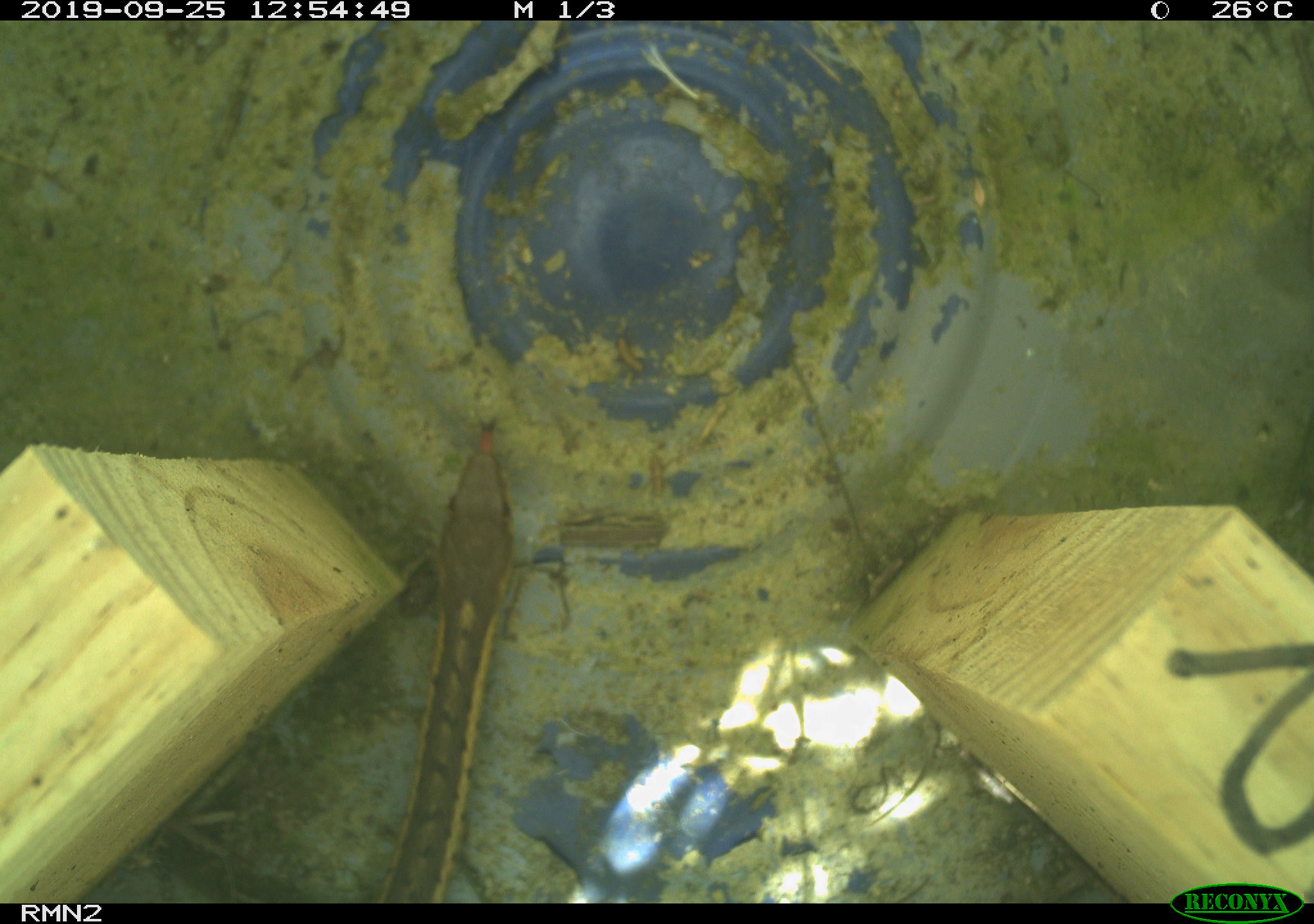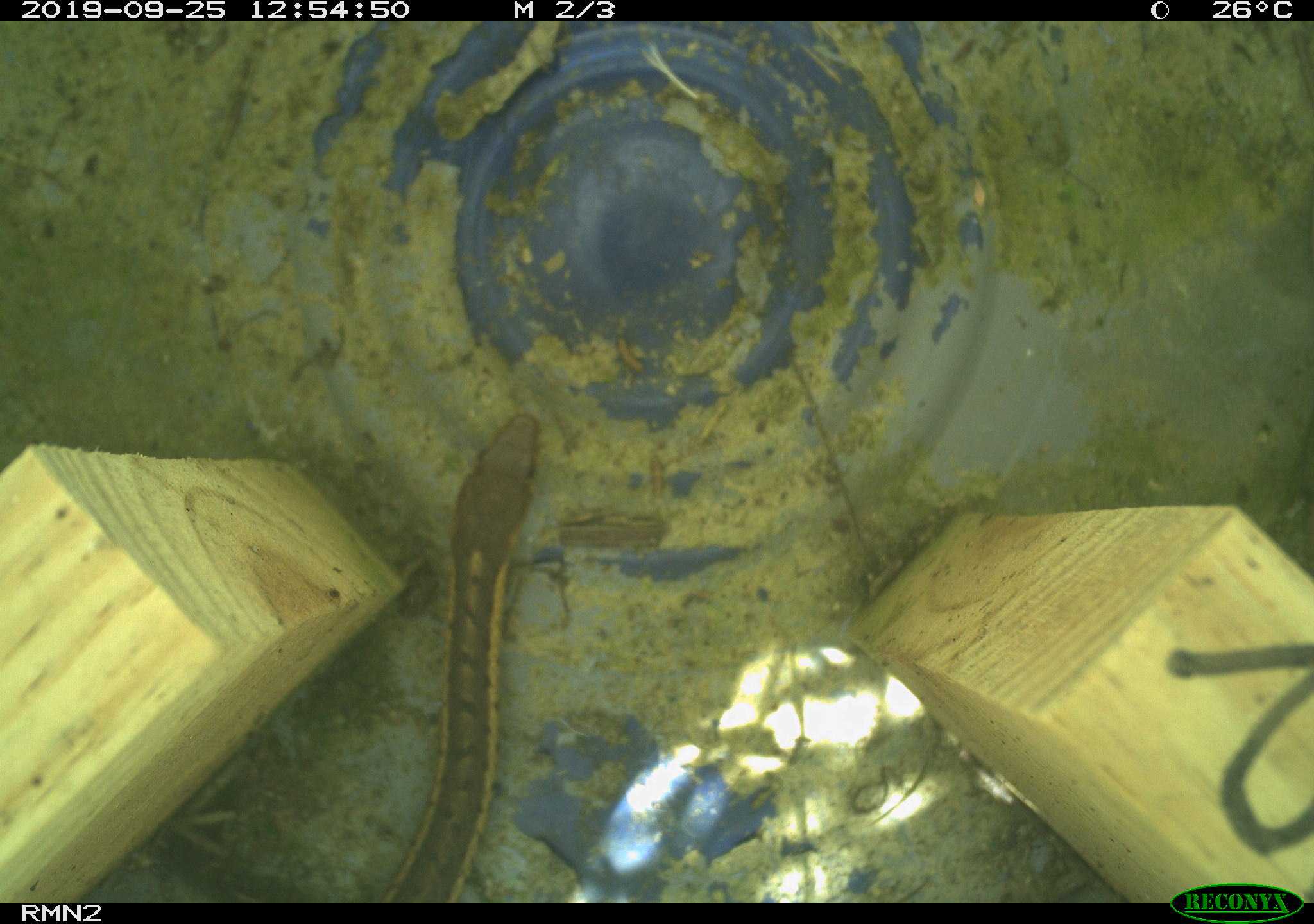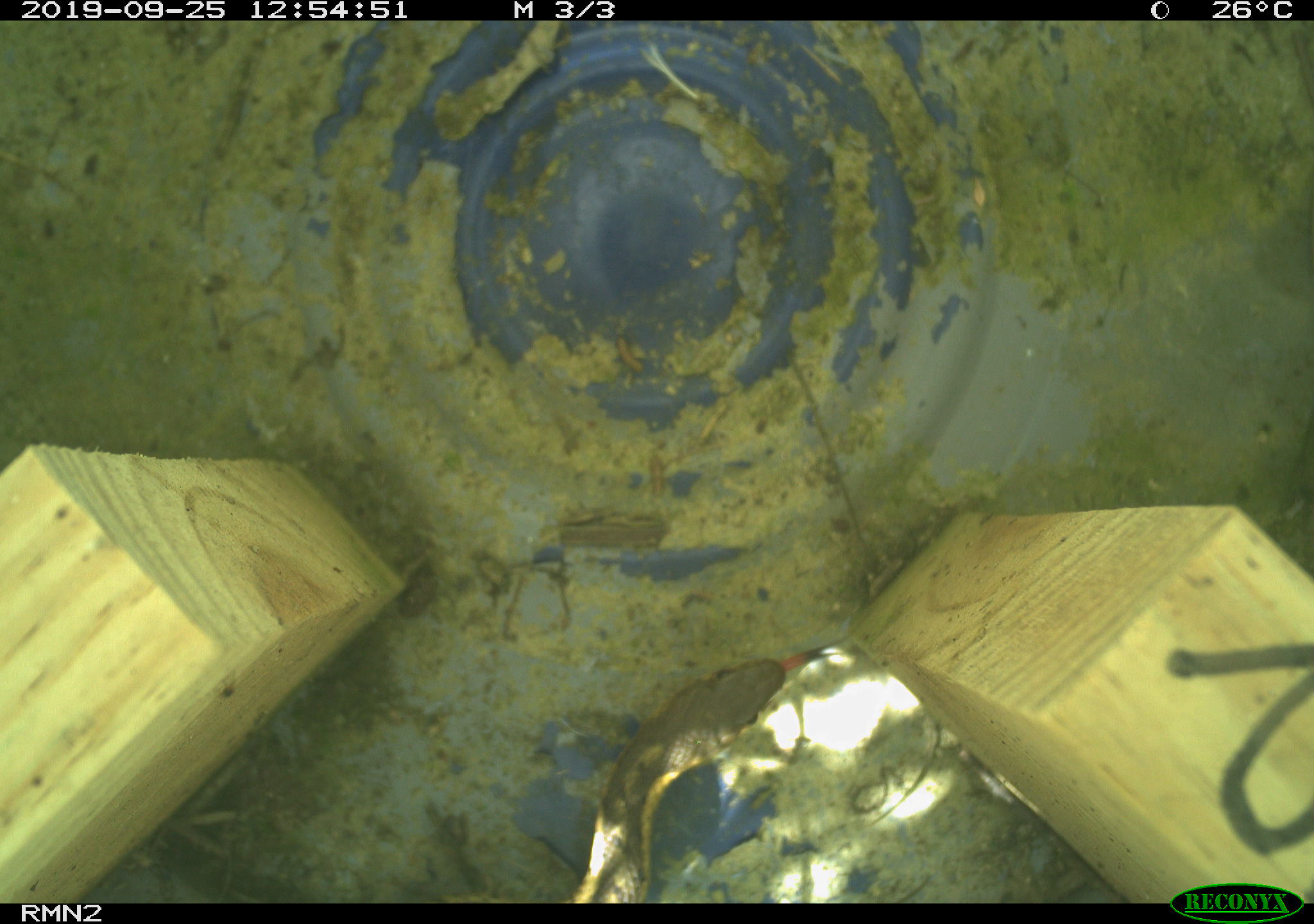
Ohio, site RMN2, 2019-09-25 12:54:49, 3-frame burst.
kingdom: Animalia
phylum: Chordata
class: Reptilia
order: Squamata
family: Colubridae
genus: Thamnophis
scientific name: Thamnophis sirtalis sirtalis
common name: eastern gartersnake